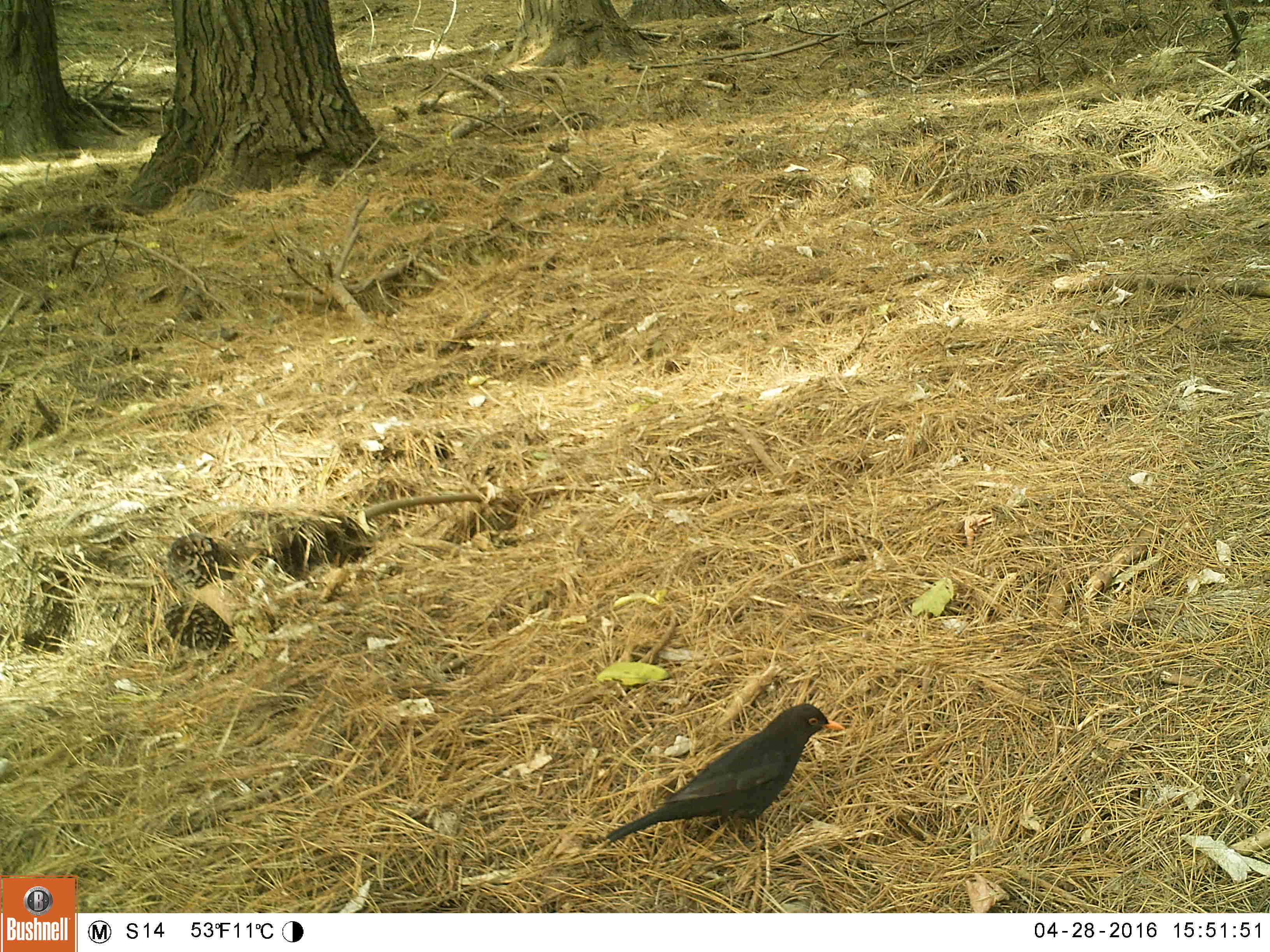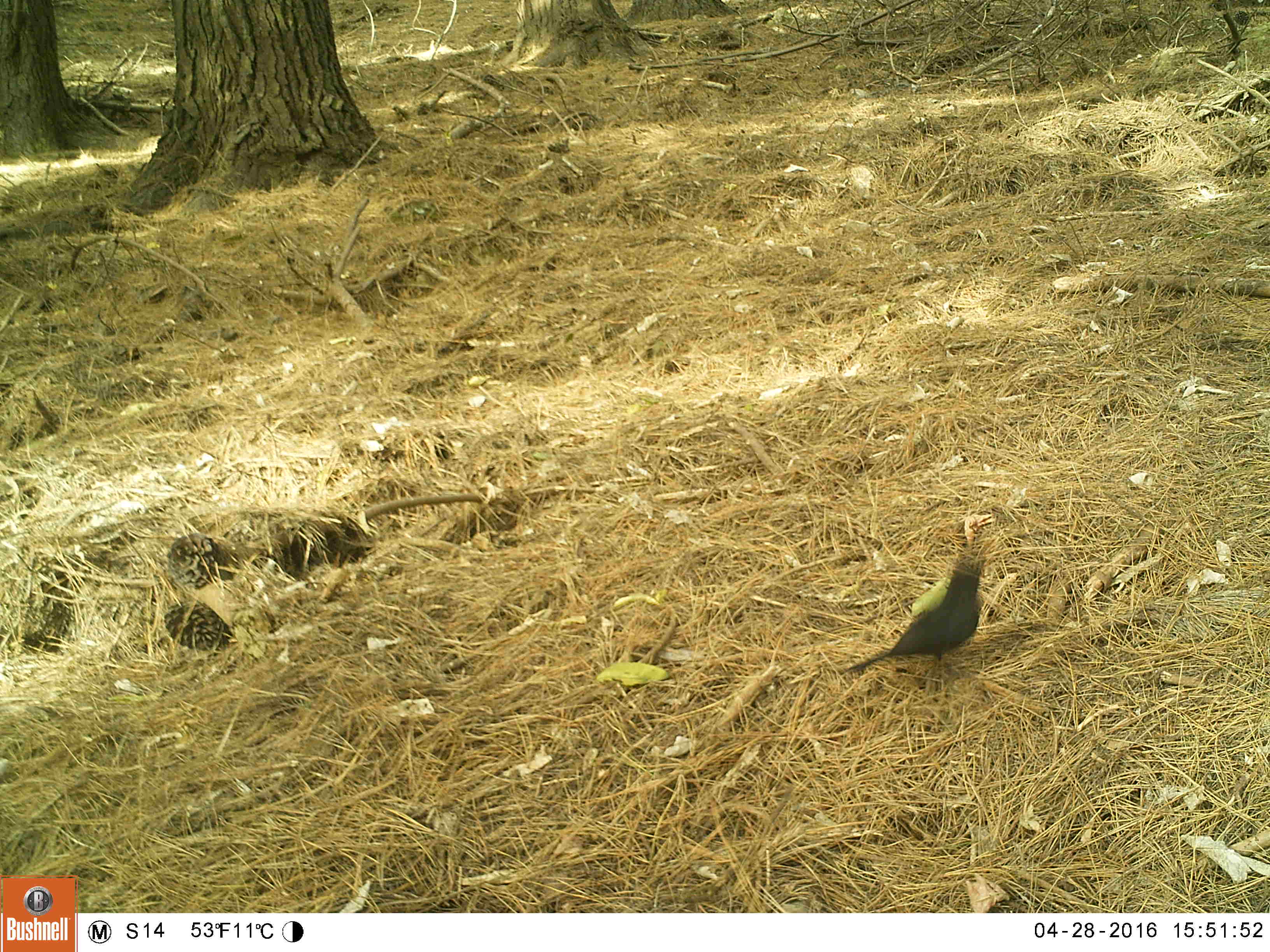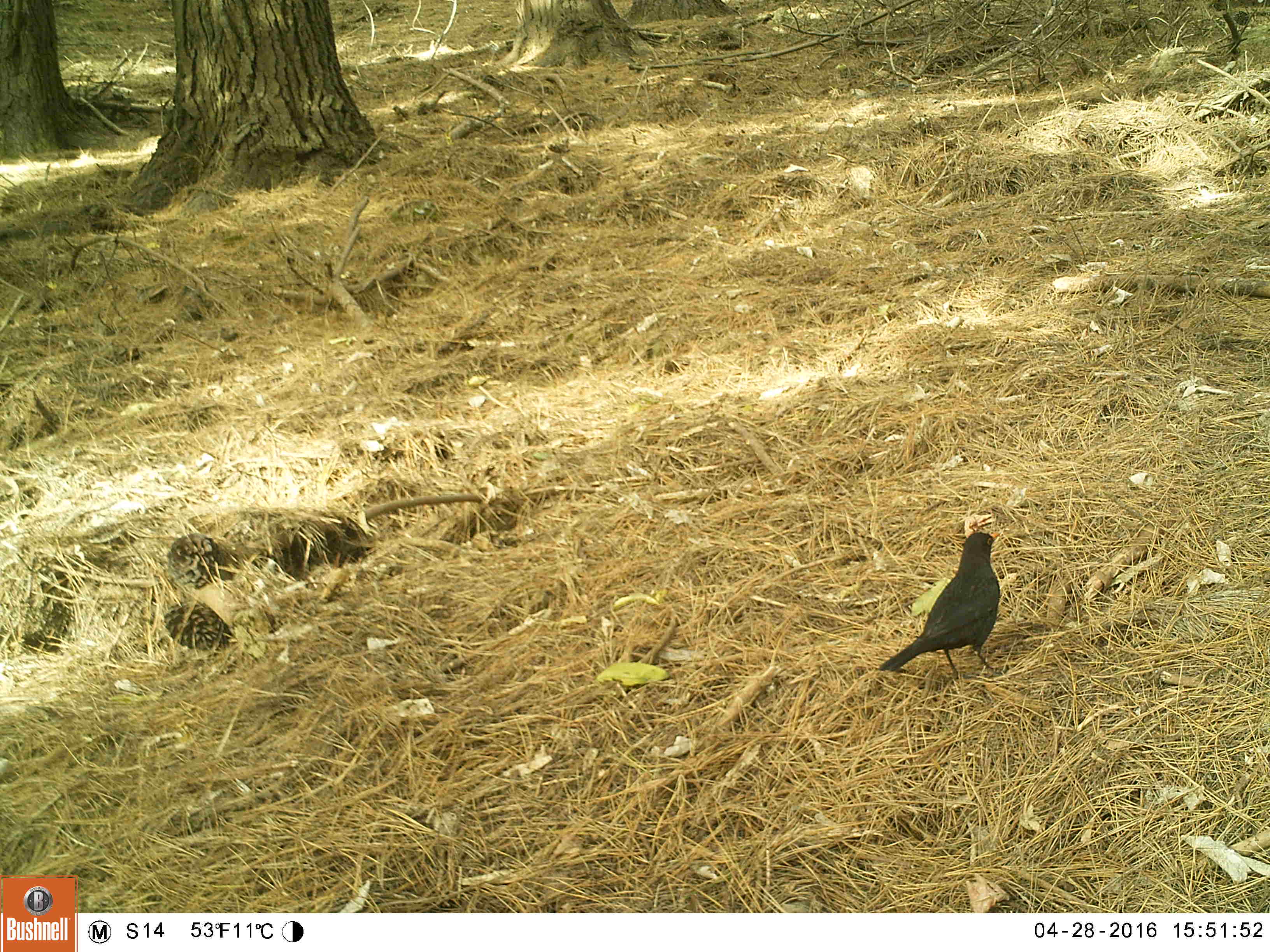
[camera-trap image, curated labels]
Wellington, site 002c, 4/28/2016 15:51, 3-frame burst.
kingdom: Animalia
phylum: Chordata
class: Aves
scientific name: Aves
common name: bird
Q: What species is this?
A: Bird (Aves).